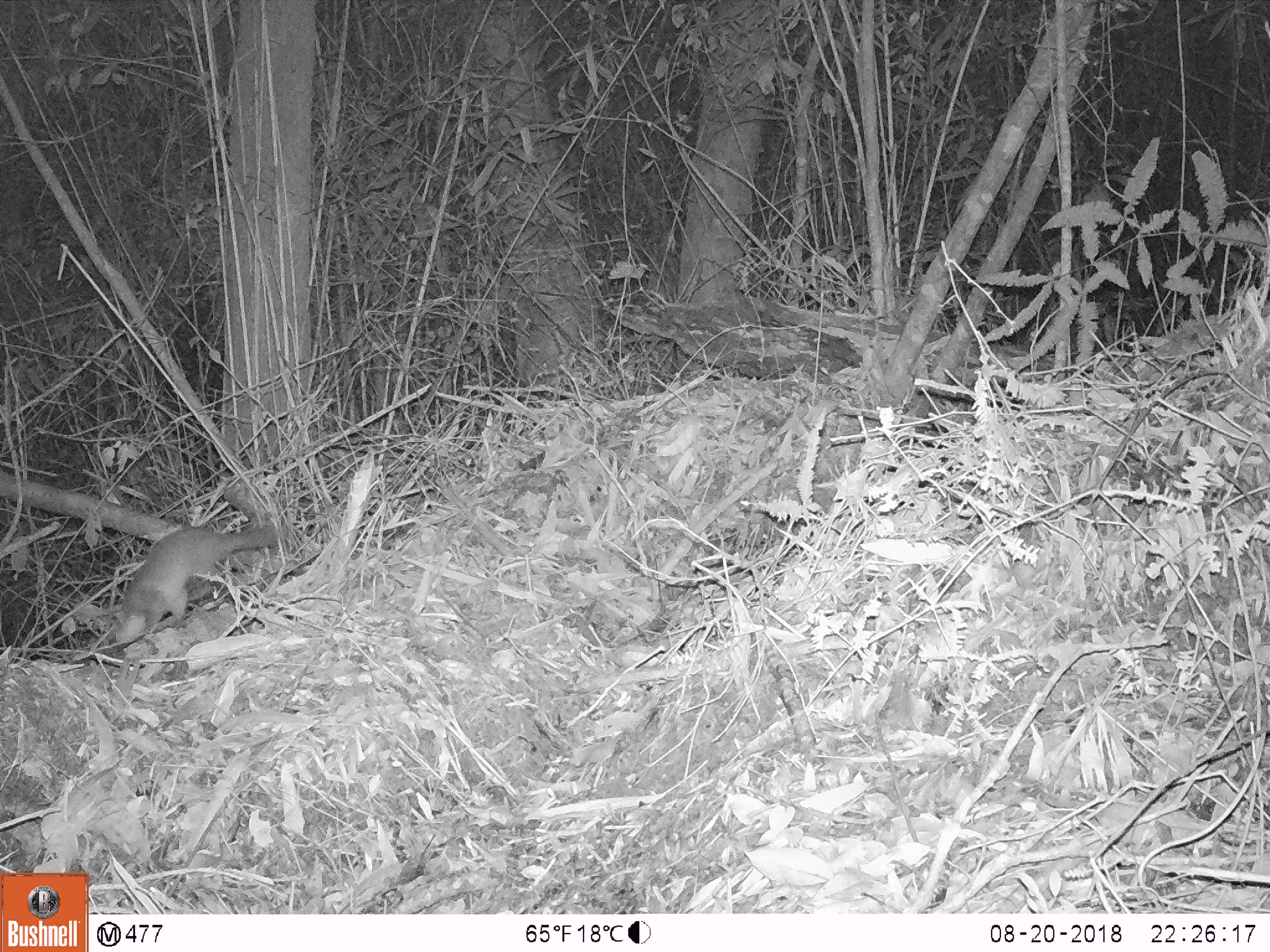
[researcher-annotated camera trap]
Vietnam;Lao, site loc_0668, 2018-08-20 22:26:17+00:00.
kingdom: Animalia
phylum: Chordata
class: Mammalia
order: Carnivora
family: Mustelidae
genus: Melogale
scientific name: Melogale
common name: ferret badger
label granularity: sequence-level